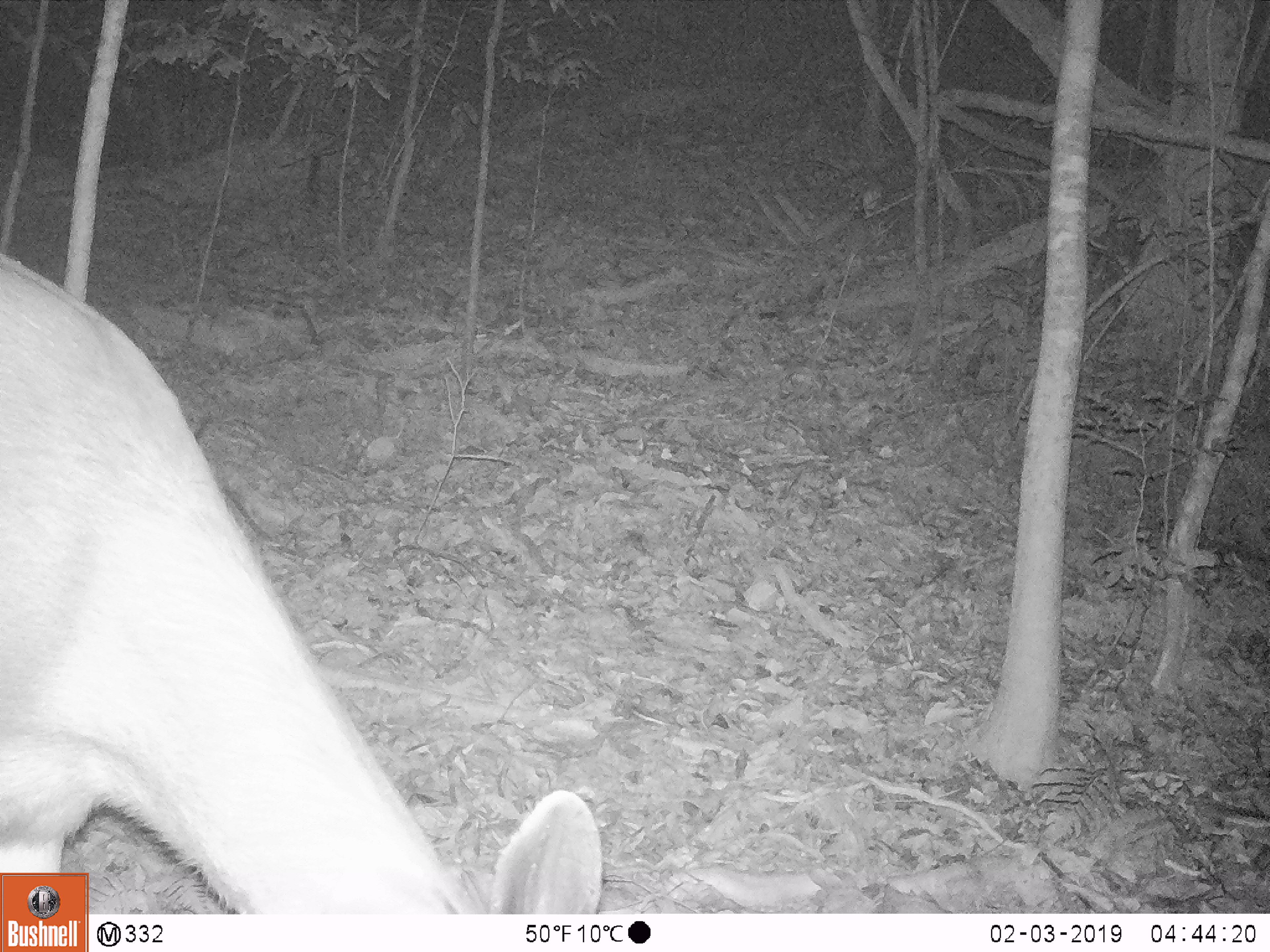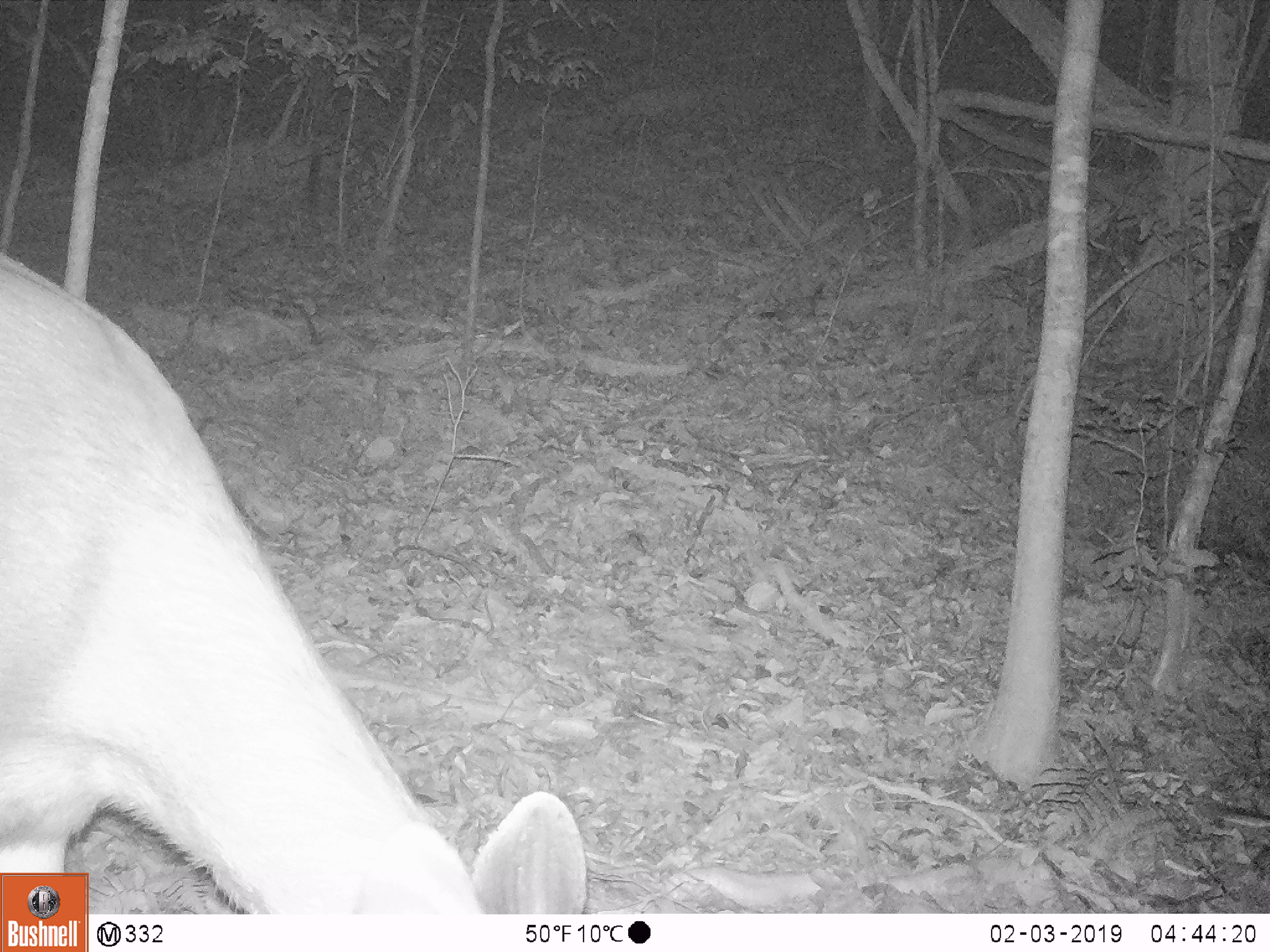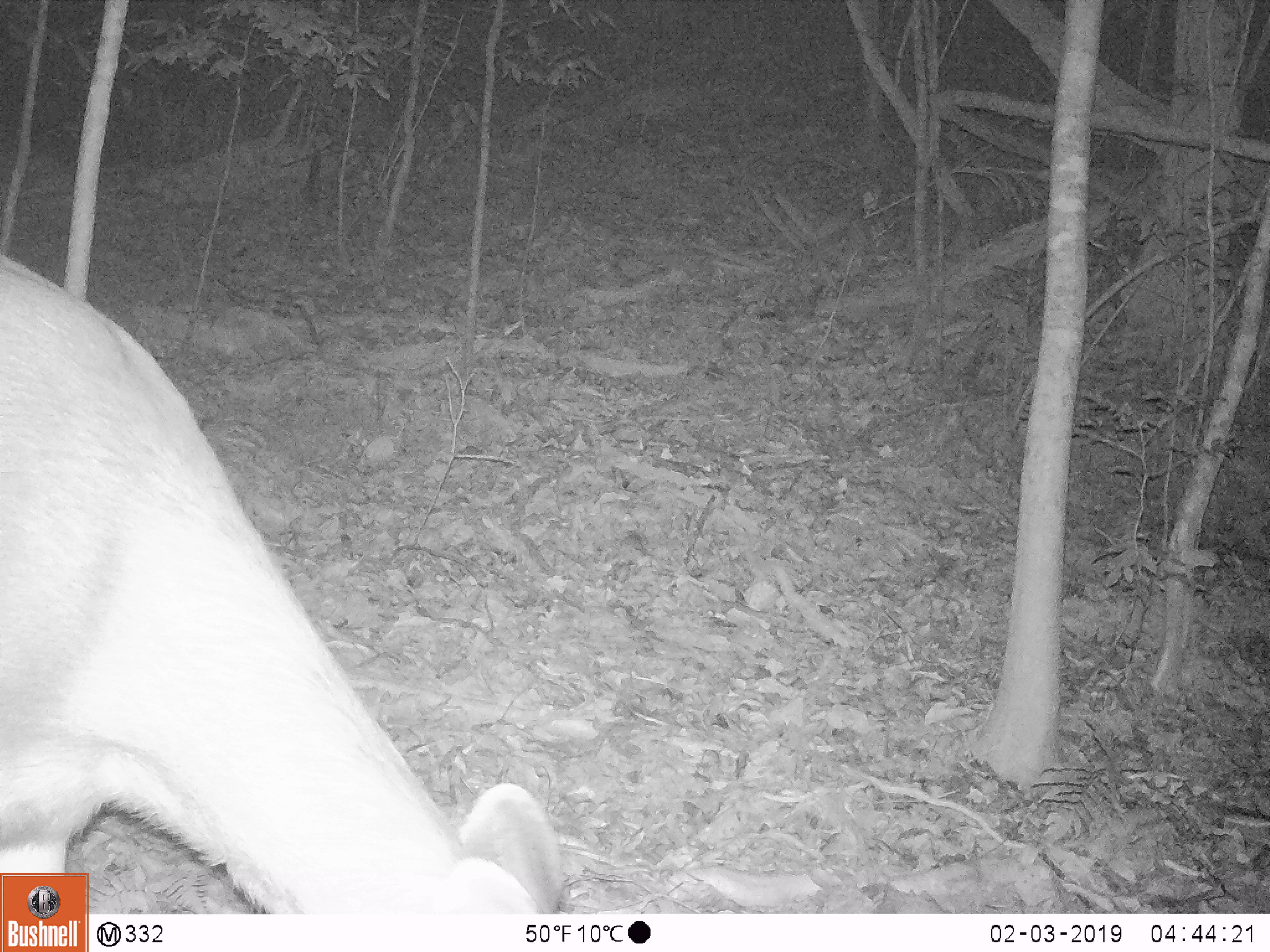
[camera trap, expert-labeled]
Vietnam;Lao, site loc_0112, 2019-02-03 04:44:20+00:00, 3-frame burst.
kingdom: Animalia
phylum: Chordata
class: Mammalia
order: Artiodactyla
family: Cervidae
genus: Rusa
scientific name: Rusa unicolor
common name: sambar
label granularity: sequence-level